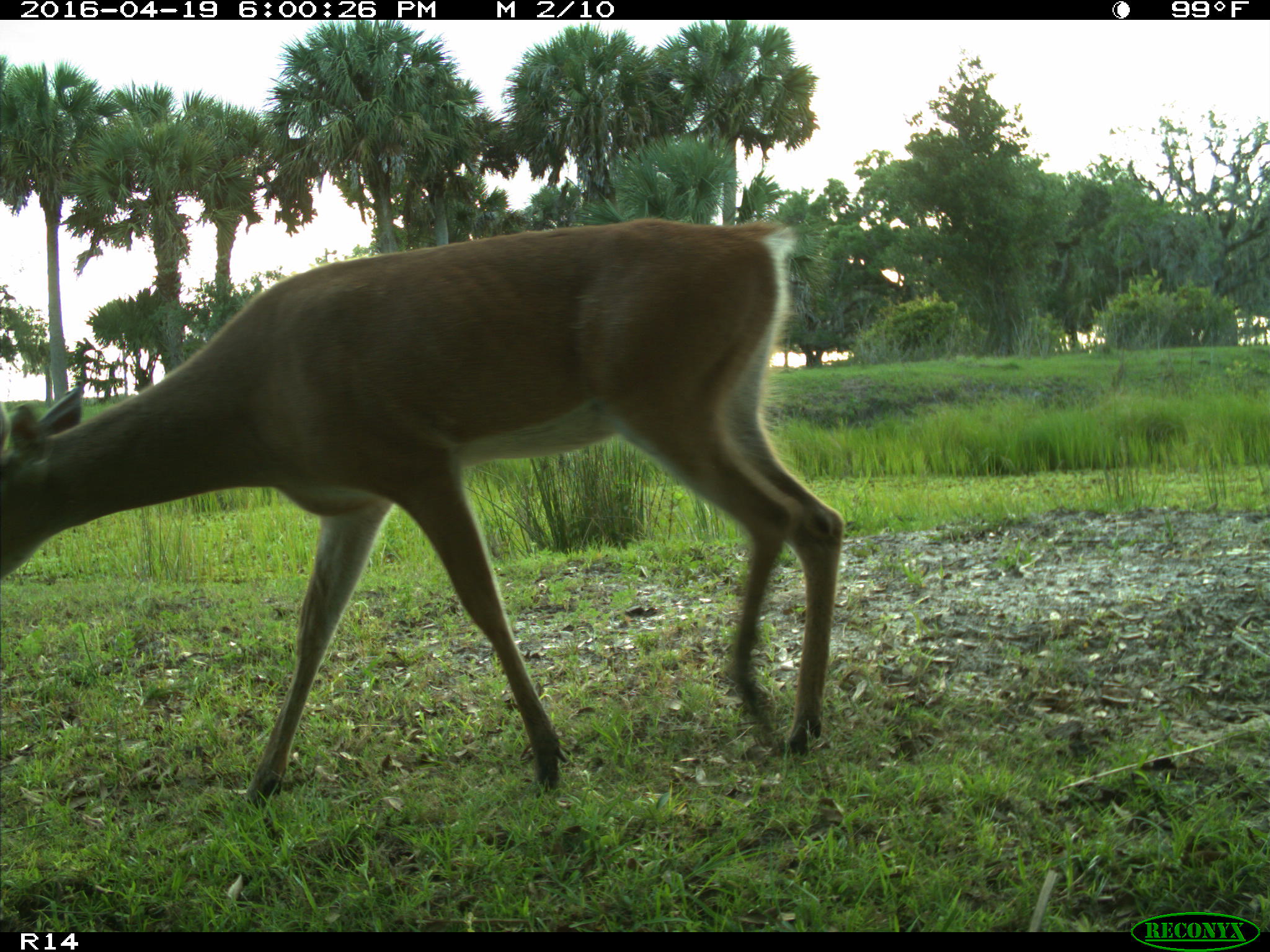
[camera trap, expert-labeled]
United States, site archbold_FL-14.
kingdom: Animalia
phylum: Chordata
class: Mammalia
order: Artiodactyla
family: Cervidae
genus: Odocoileus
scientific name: Odocoileus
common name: deer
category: unidentified deer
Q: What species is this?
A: Unidentified deer (deer) (Odocoileus).